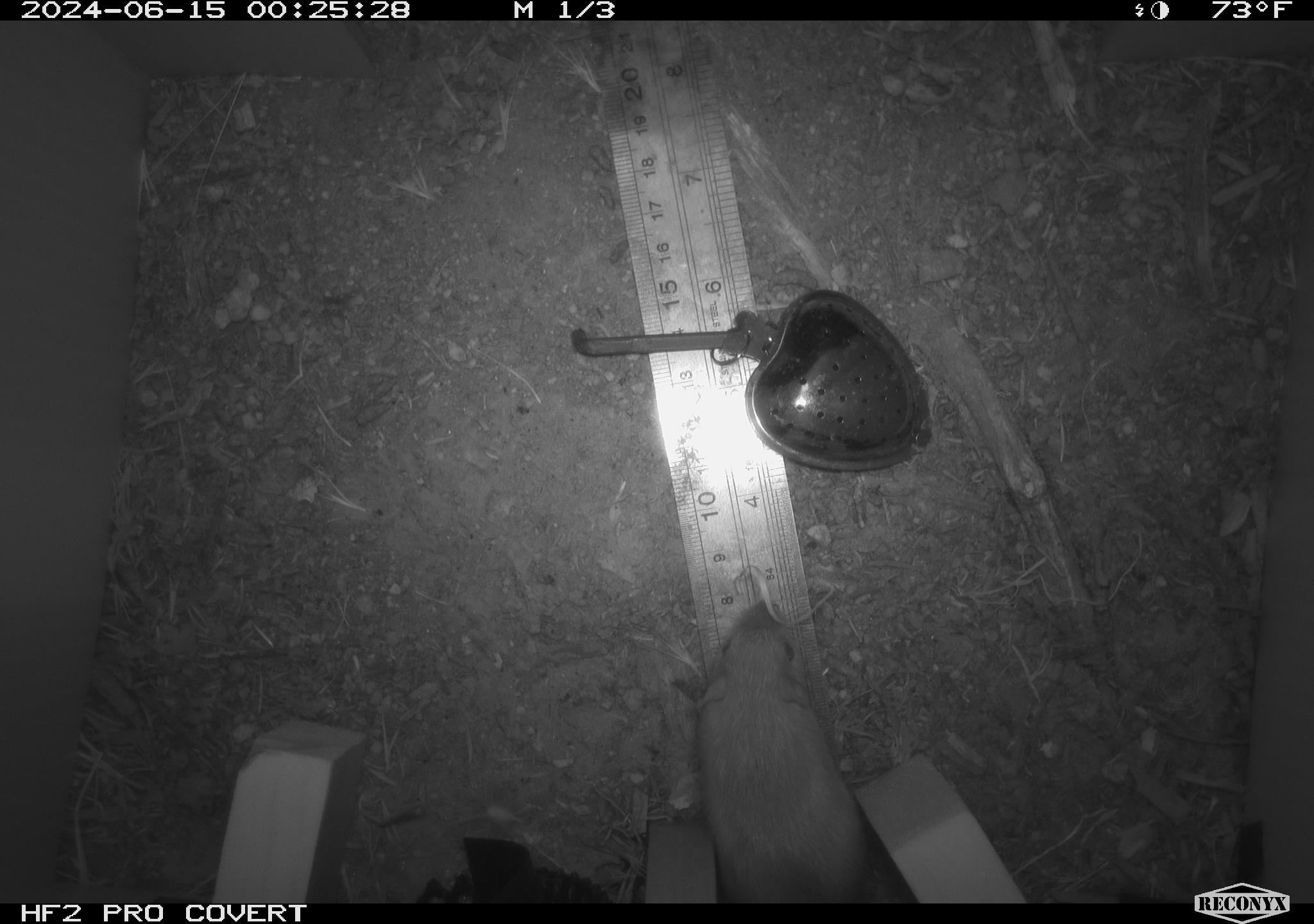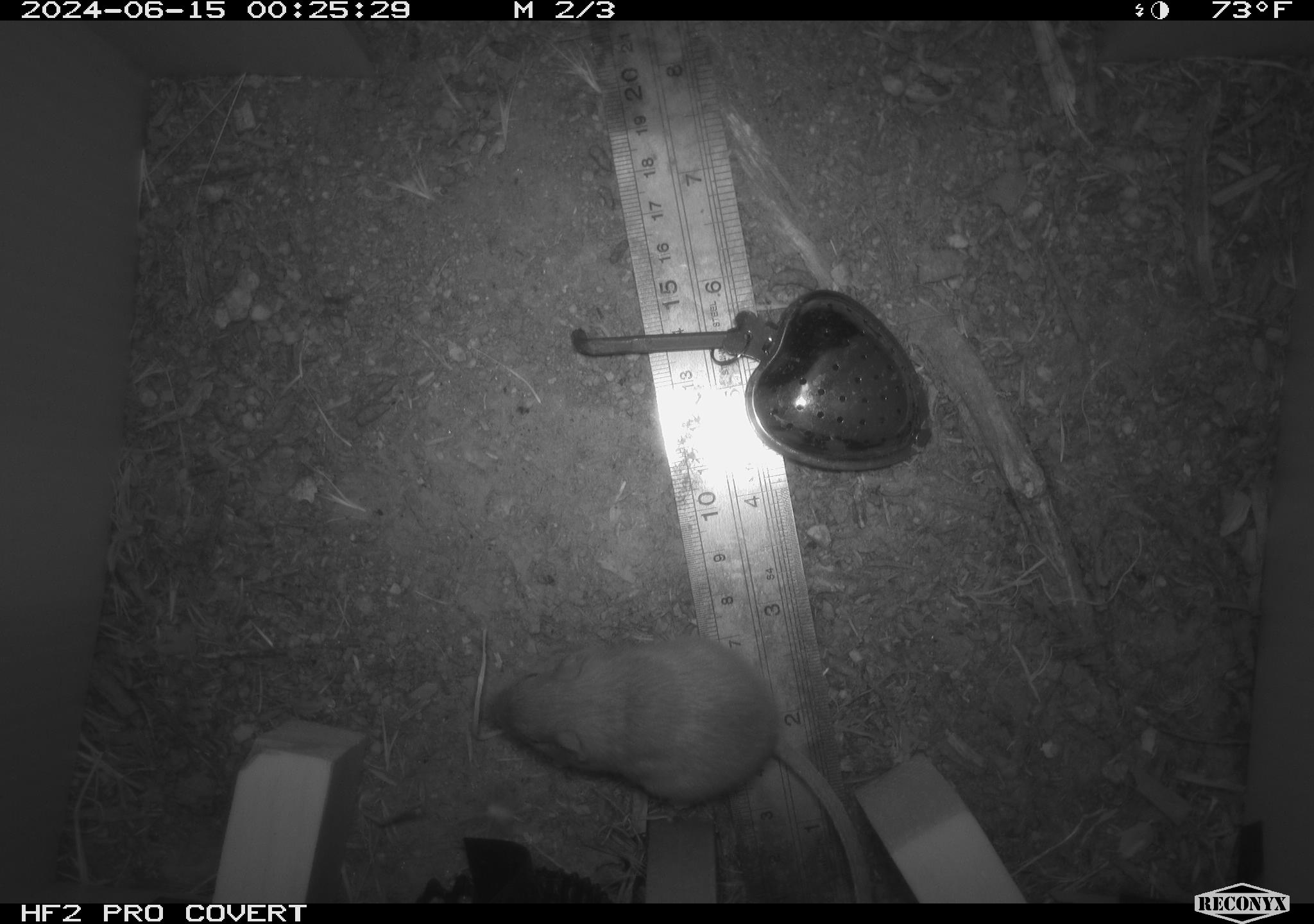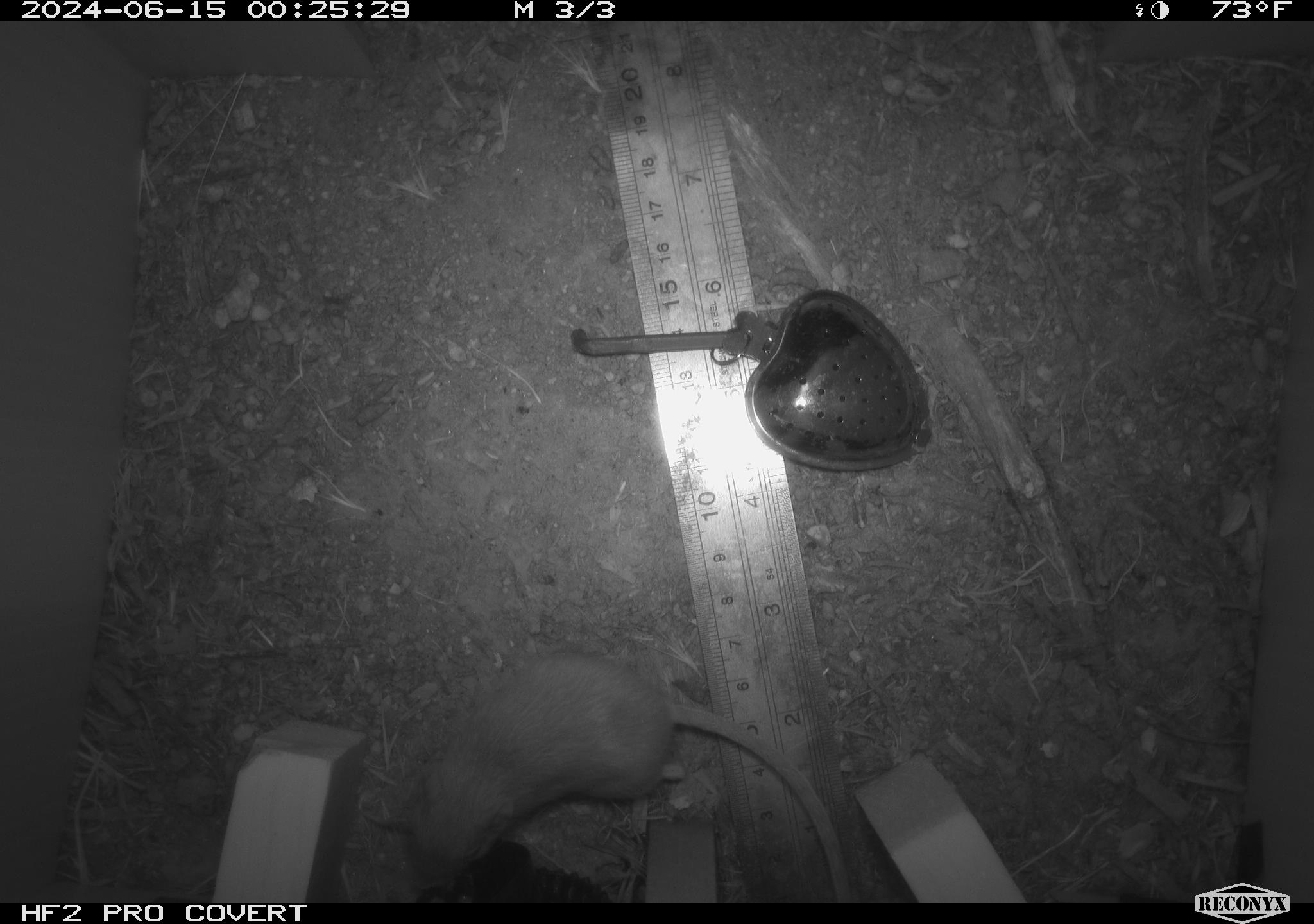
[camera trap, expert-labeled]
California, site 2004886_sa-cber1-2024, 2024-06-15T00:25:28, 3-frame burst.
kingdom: Animalia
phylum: Chordata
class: Mammalia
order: Rodentia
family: Heteromyidae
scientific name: Heteromyidae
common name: kangaroo rats and pocket mice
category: heteromyidae family